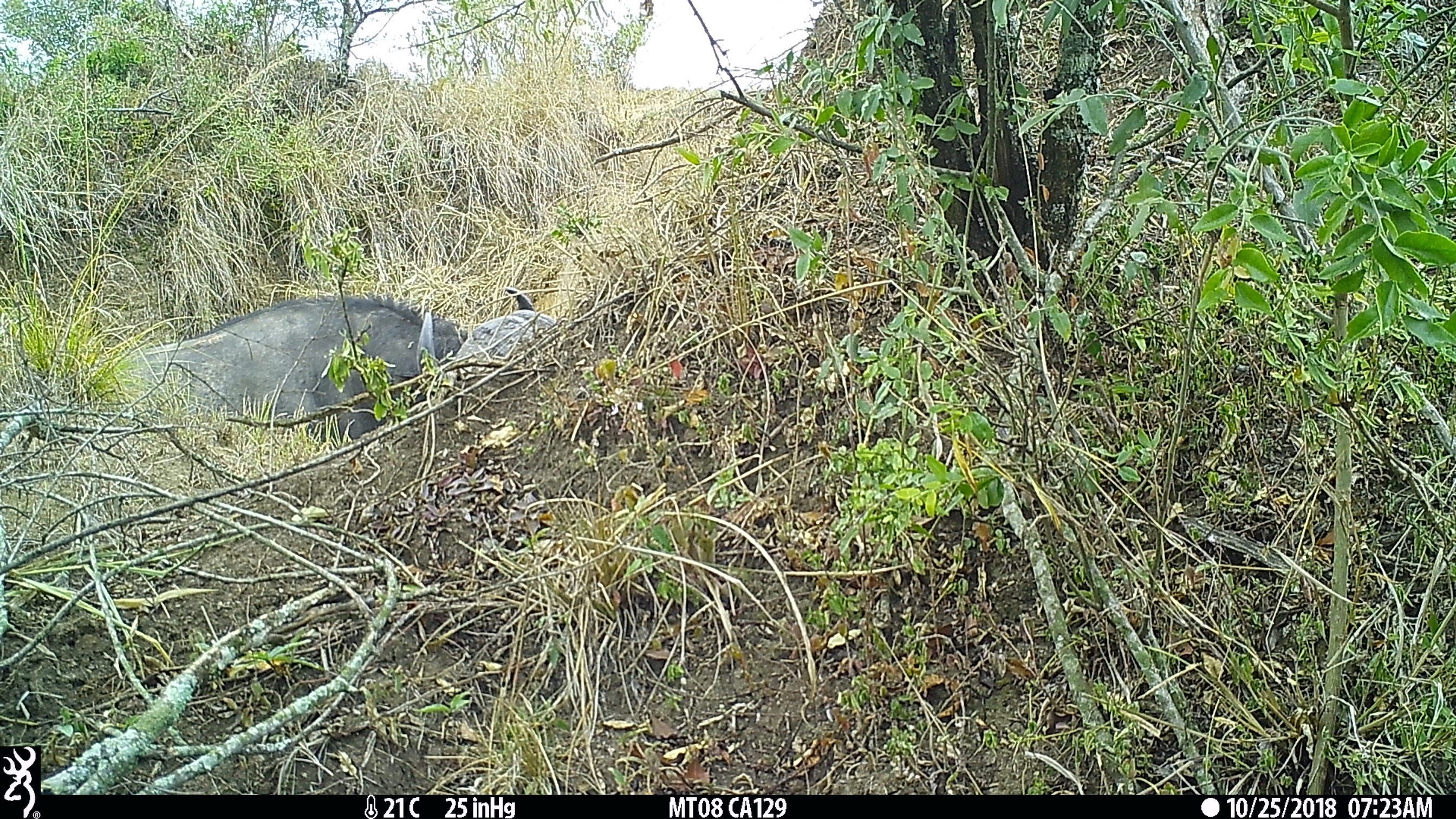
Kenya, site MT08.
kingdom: Animalia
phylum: Chordata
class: Mammalia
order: Artiodactyla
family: Bovidae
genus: Syncerus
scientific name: Syncerus caffer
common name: buffalo